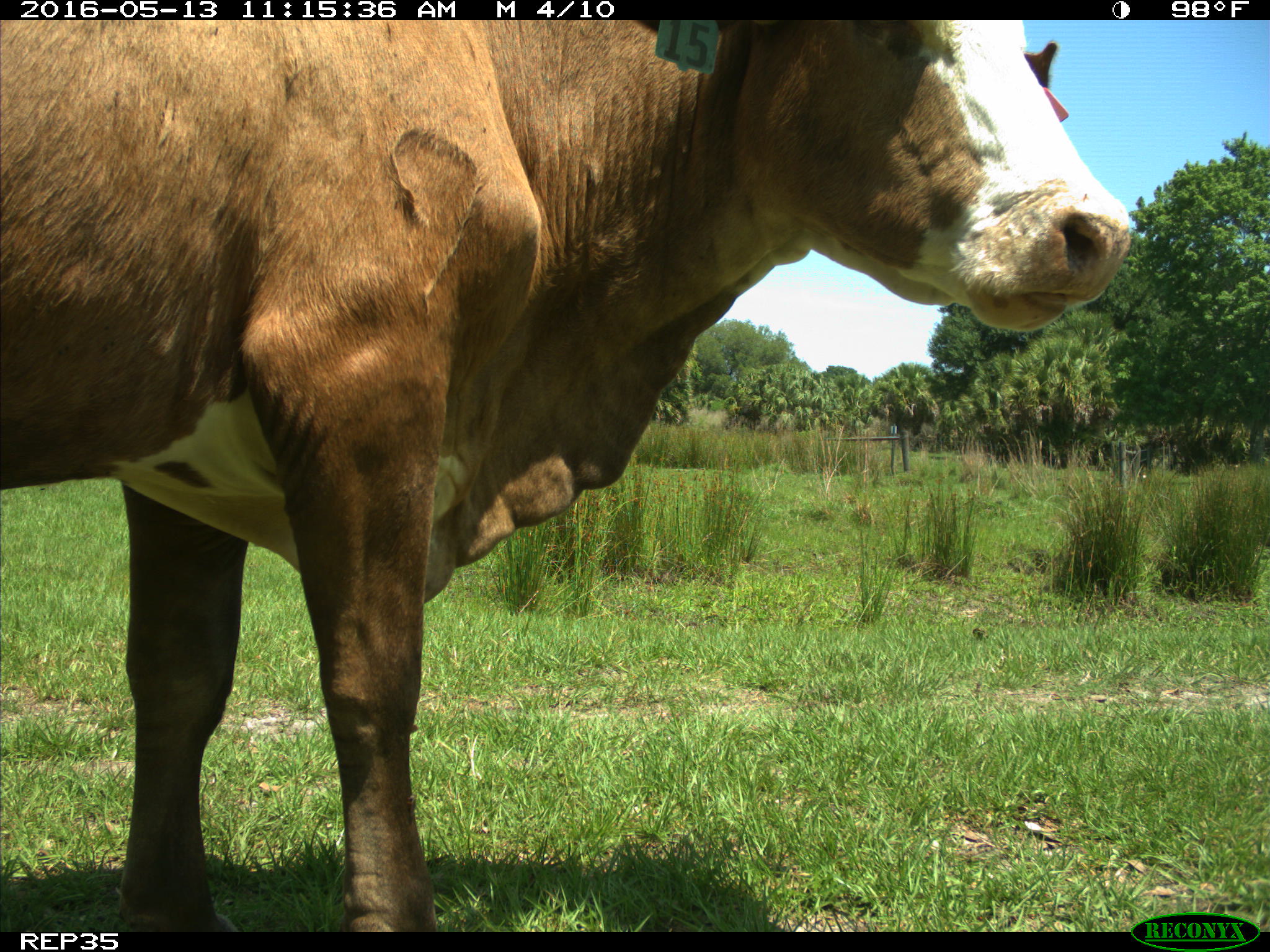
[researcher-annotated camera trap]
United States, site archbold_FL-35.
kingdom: Animalia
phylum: Chordata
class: Mammalia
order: Artiodactyla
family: Bovidae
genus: Bos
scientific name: Bos taurus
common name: domestic cow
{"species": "Bos taurus (domestic cow)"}